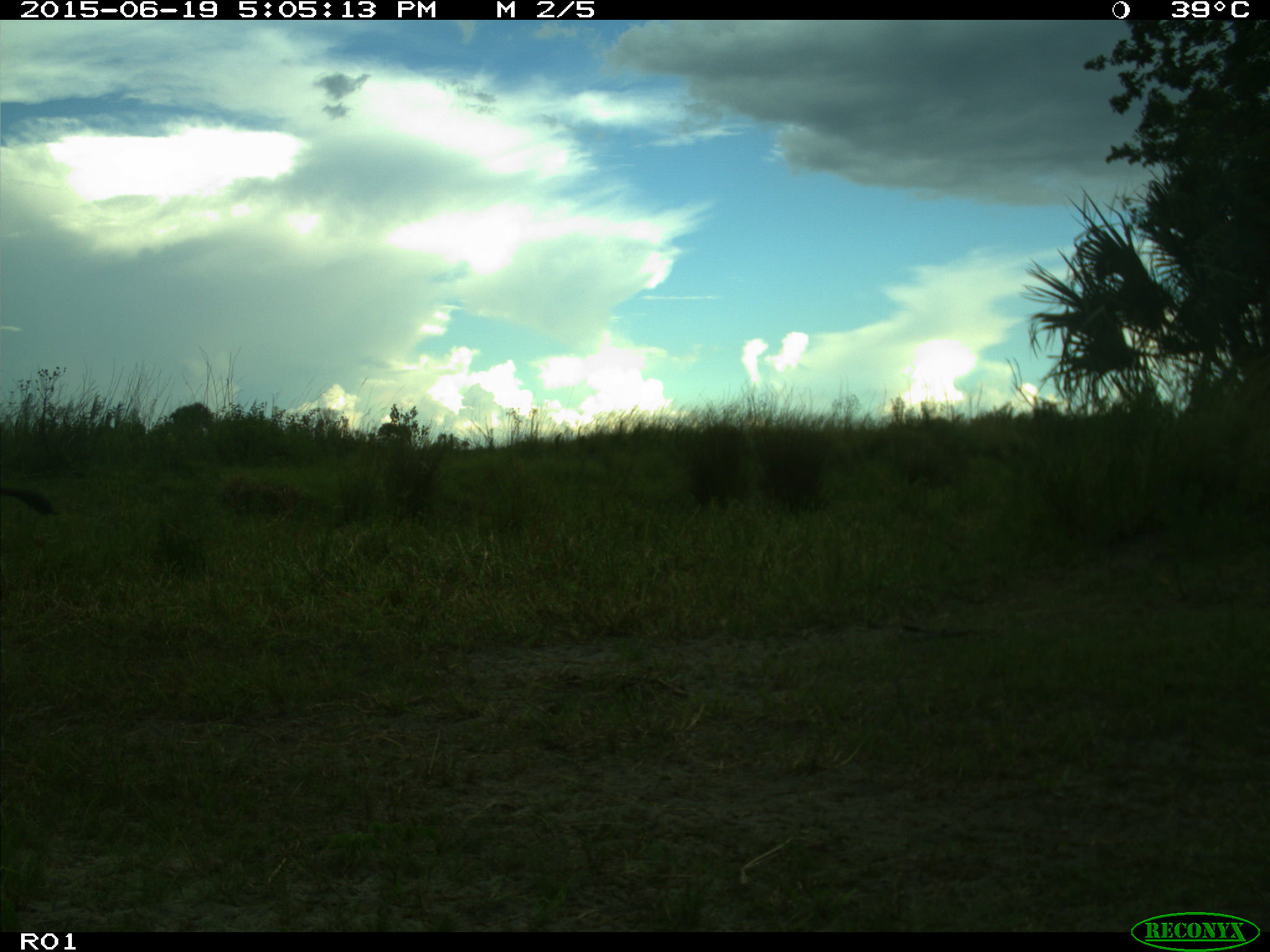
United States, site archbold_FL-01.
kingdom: Animalia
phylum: Chordata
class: Mammalia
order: Artiodactyla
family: Bovidae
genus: Bos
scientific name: Bos taurus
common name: domestic cow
Bos taurus (domestic cow).